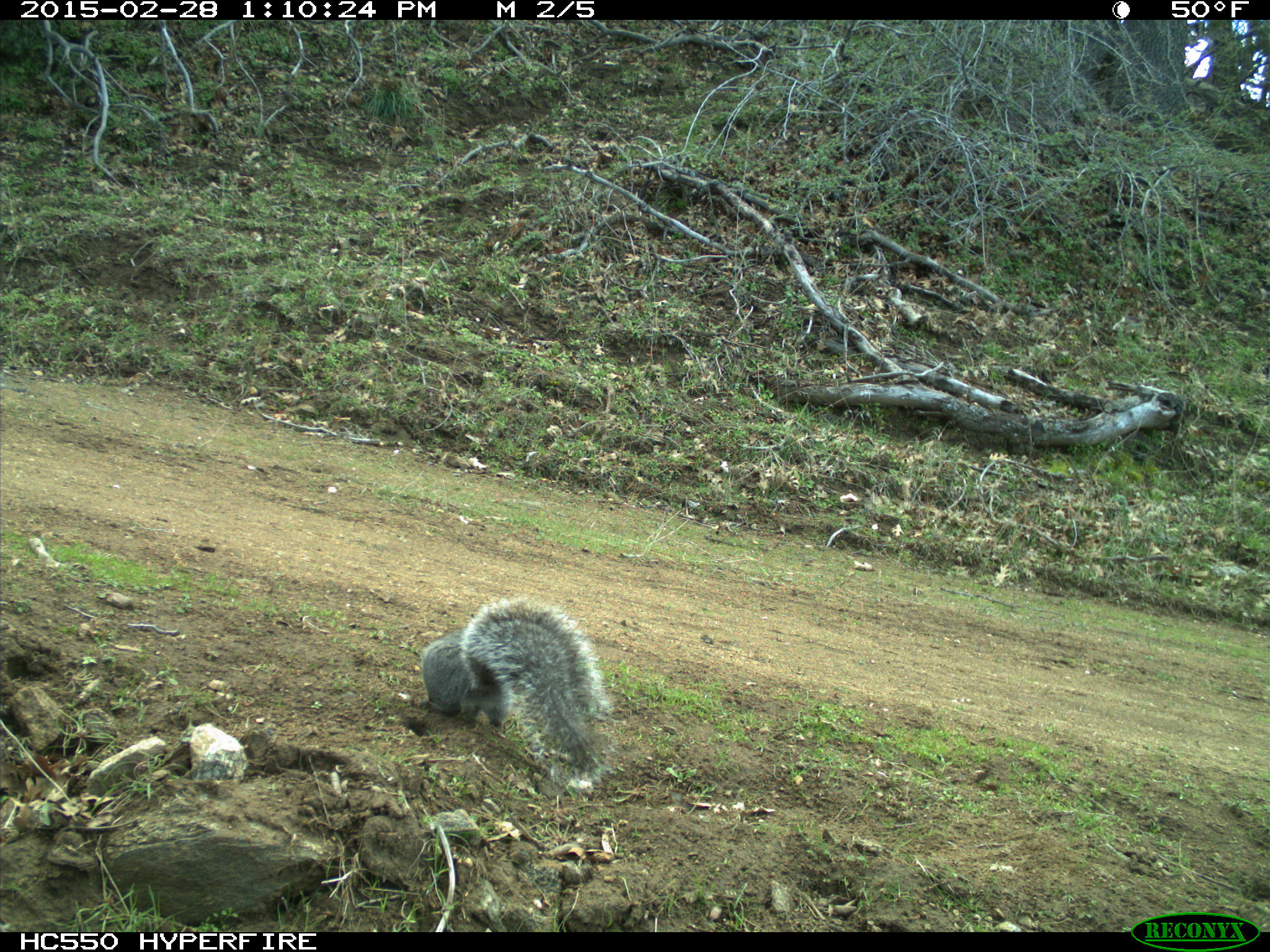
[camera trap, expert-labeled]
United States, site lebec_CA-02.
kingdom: Animalia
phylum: Chordata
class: Mammalia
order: Rodentia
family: Sciuridae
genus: Sciurus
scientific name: Sciurus carolinensis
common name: eastern gray squirrel